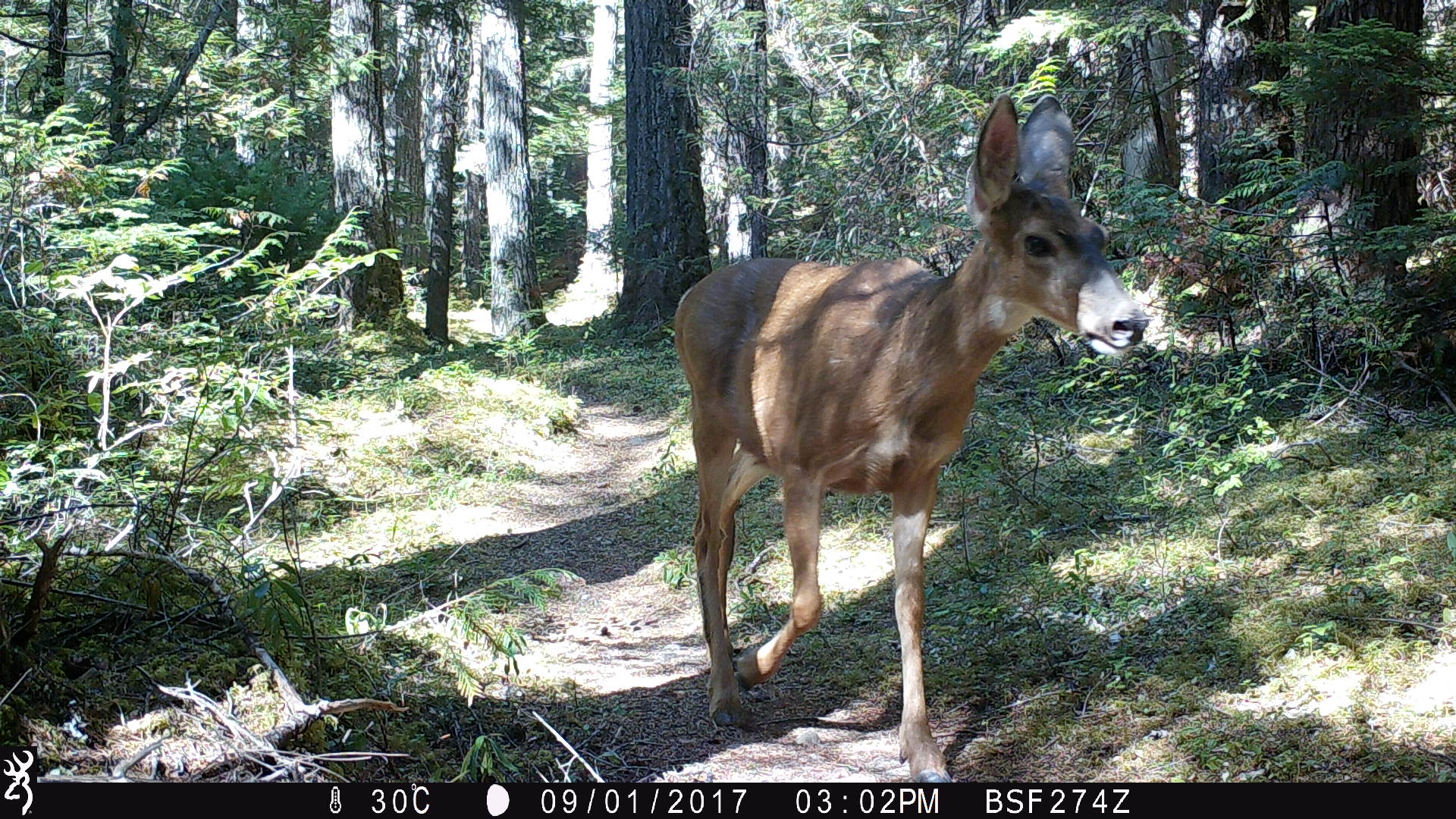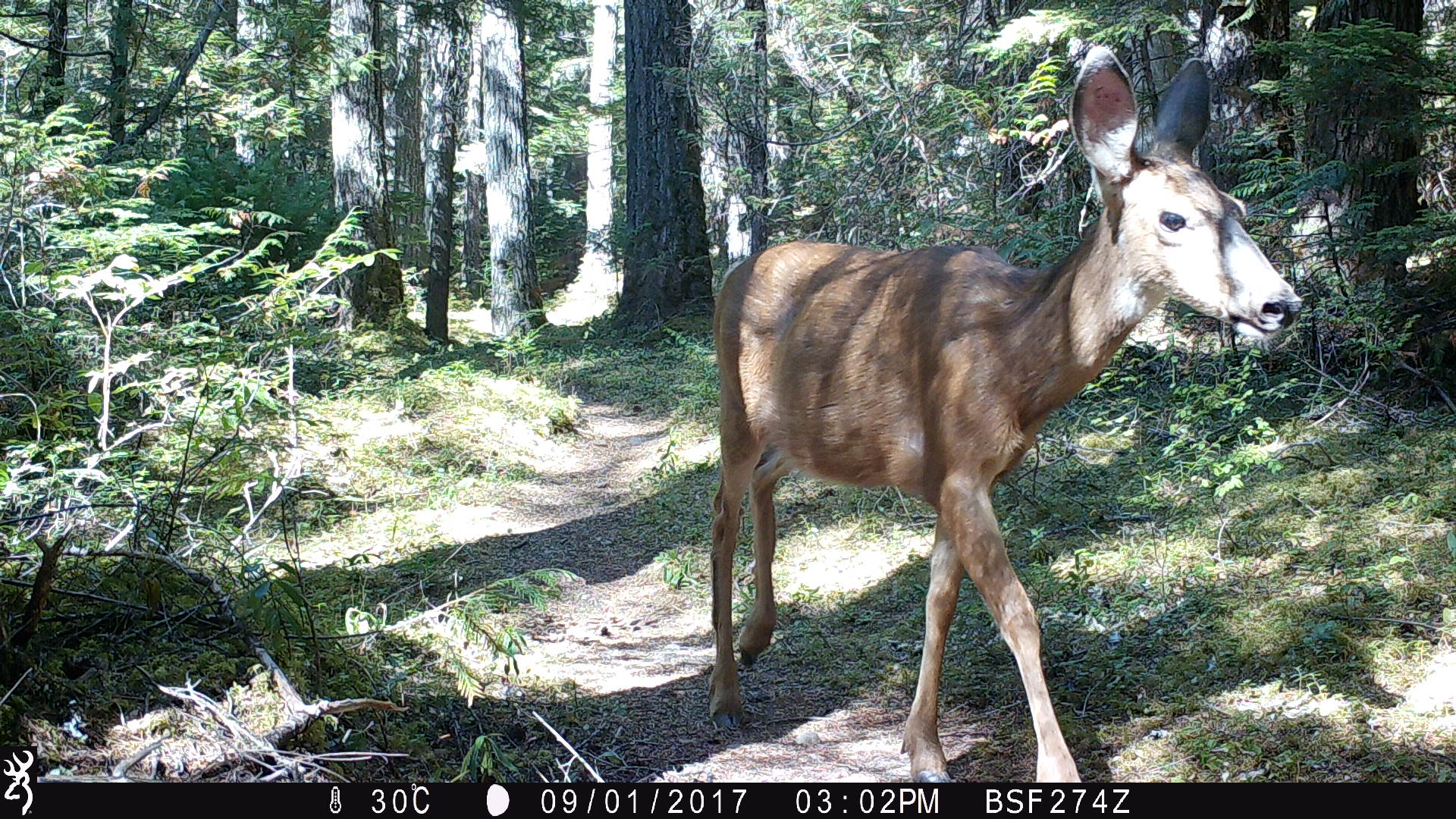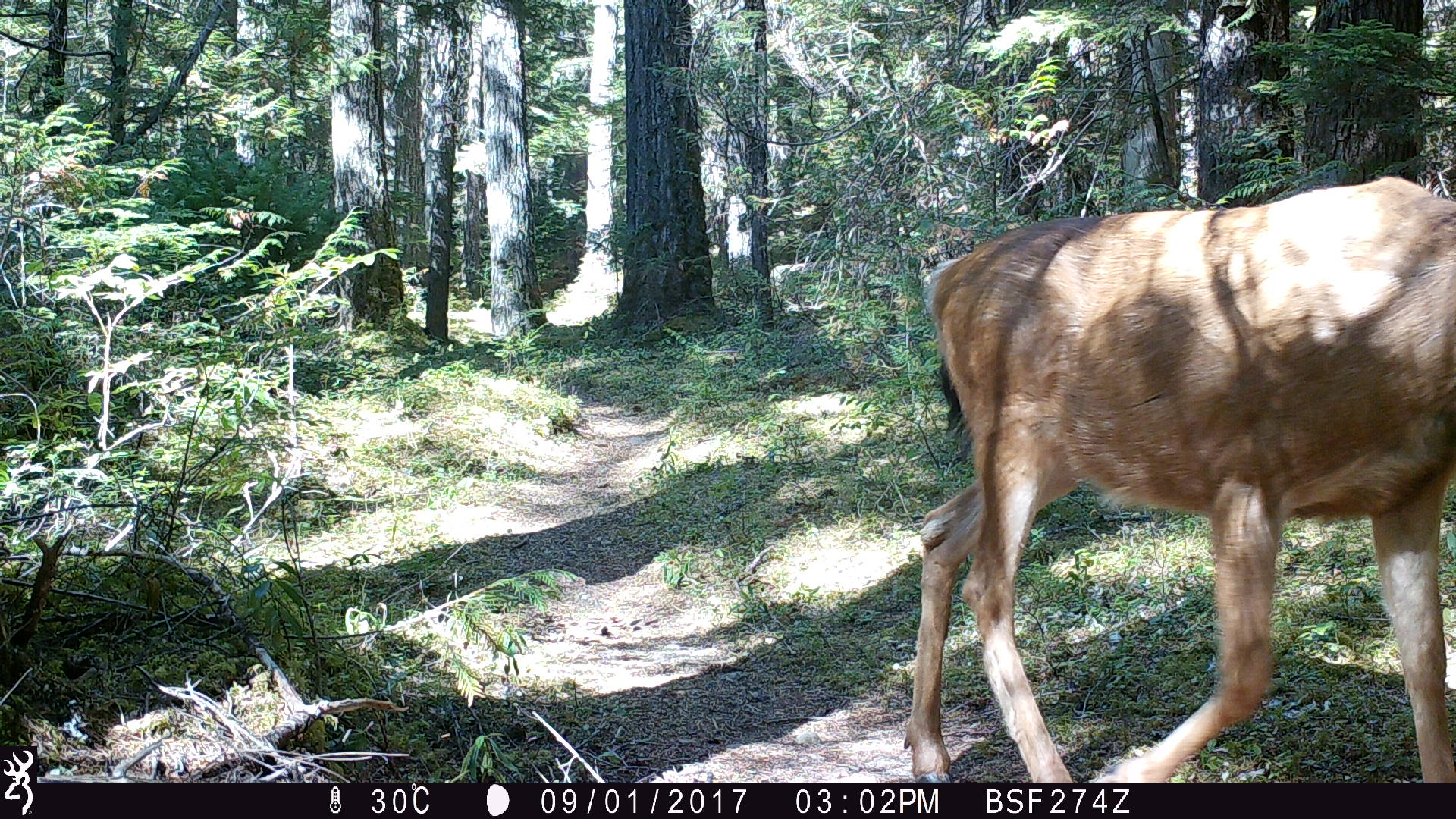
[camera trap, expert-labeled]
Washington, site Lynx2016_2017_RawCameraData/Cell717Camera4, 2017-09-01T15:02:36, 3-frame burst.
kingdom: Animalia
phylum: Chordata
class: Mammalia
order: Artiodactyla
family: Cervidae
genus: Odocoileus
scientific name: Odocoileus hemionus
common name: mule deer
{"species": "Odocoileus hemionus (mule deer)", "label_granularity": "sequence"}